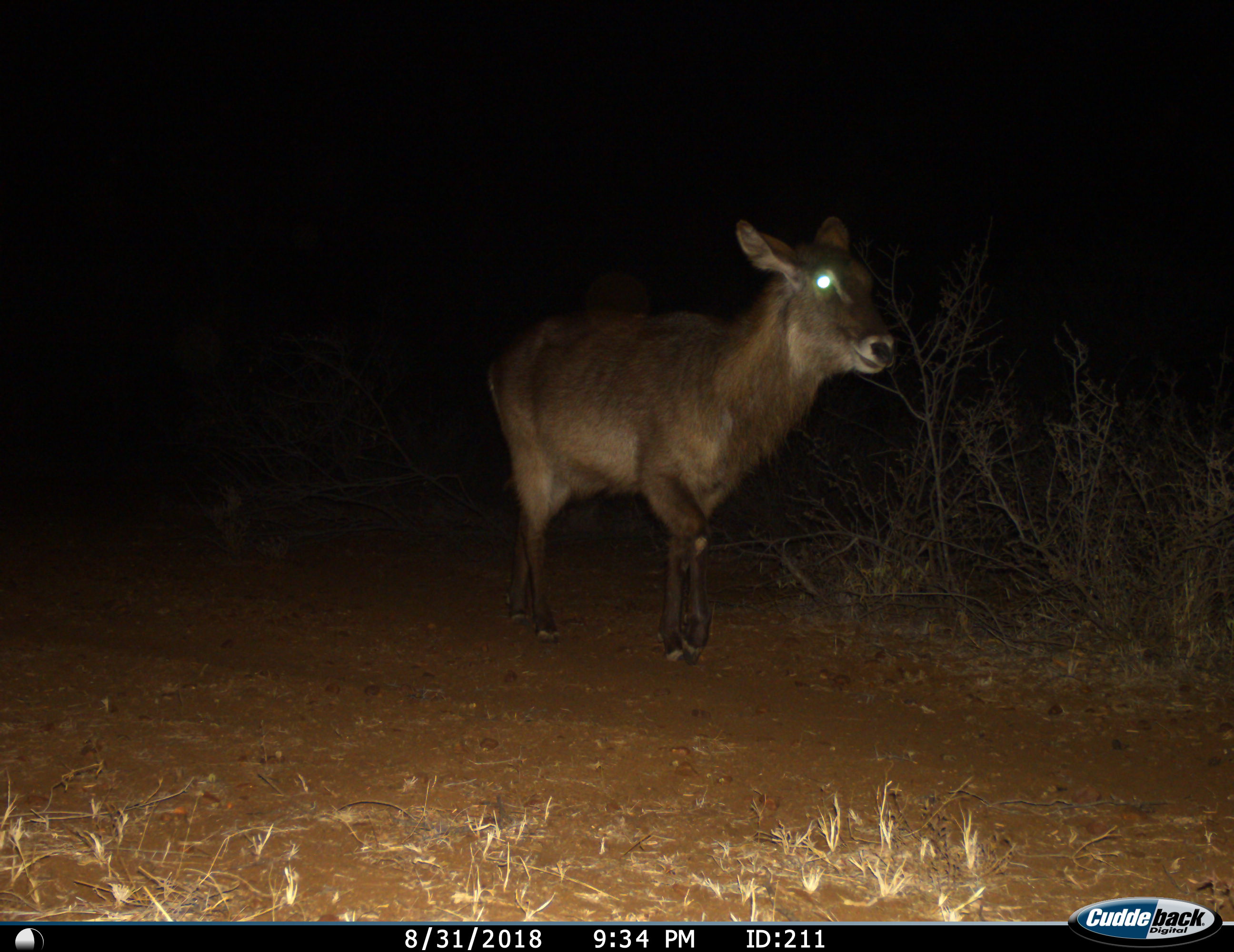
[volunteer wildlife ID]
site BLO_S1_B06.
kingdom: Animalia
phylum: Chordata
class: Mammalia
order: Artiodactyla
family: Bovidae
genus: Kobus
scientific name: Kobus ellipsiprymnus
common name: waterbuck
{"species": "waterbuck (Kobus ellipsiprymnus)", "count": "1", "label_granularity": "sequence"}